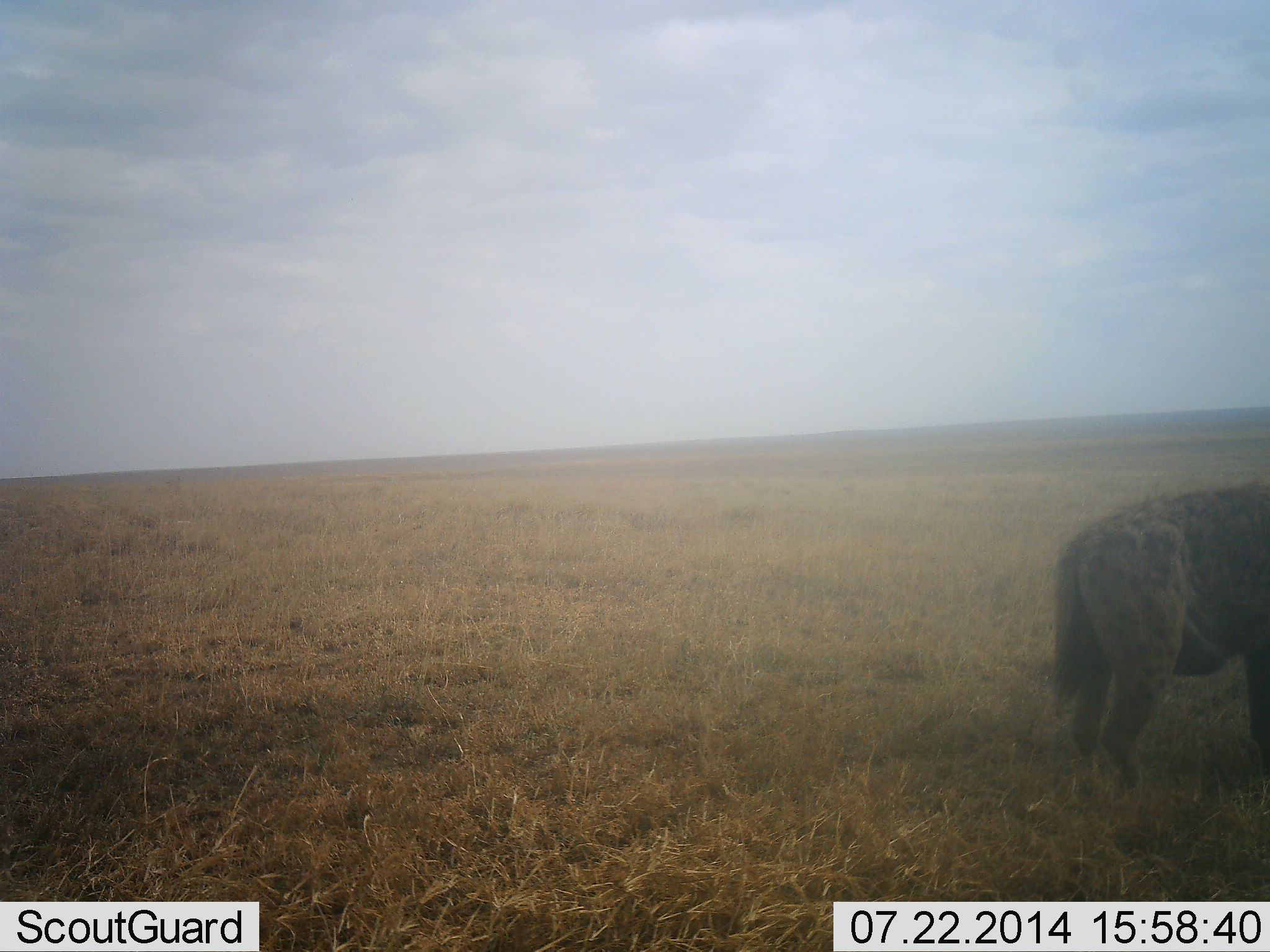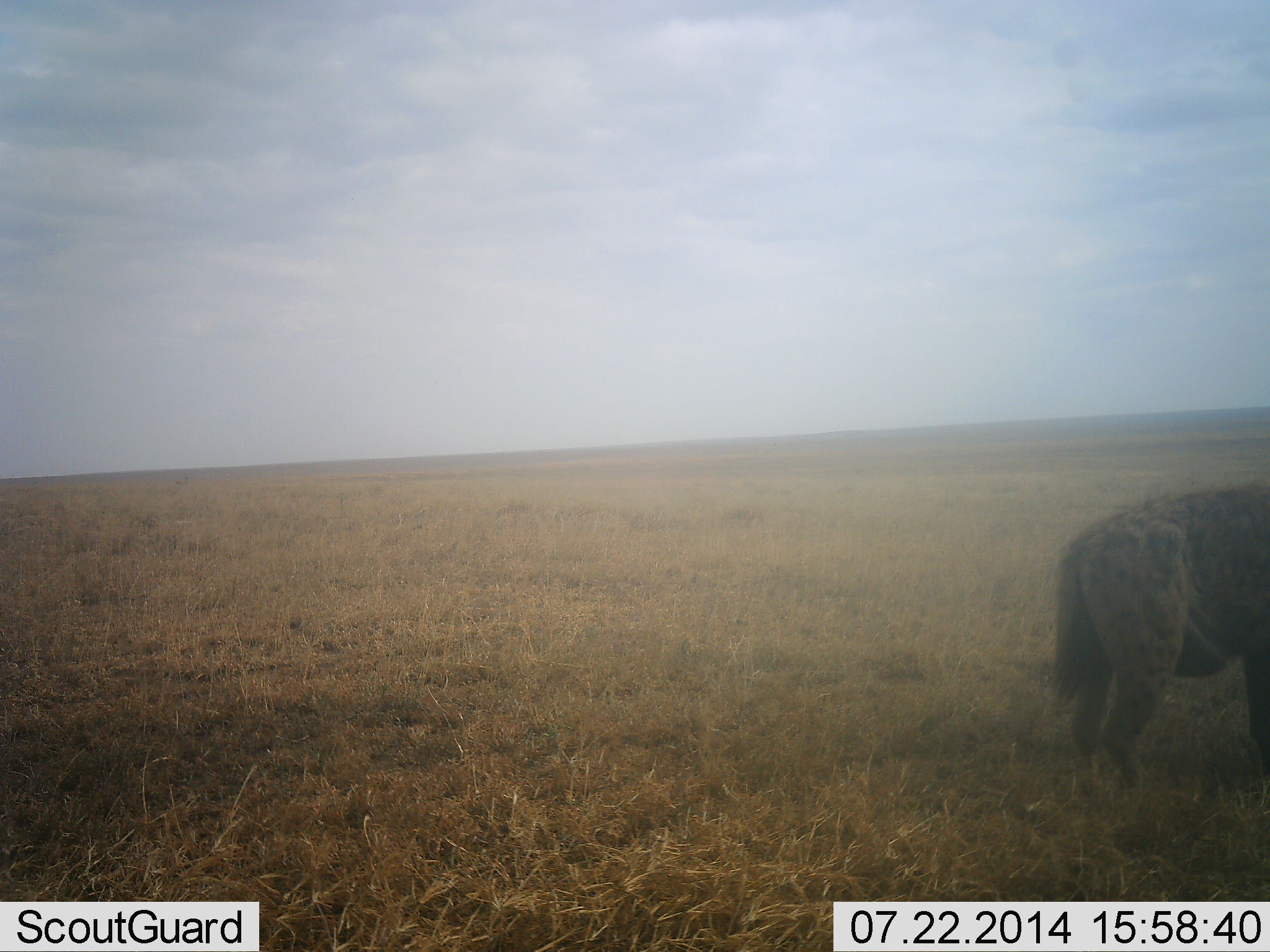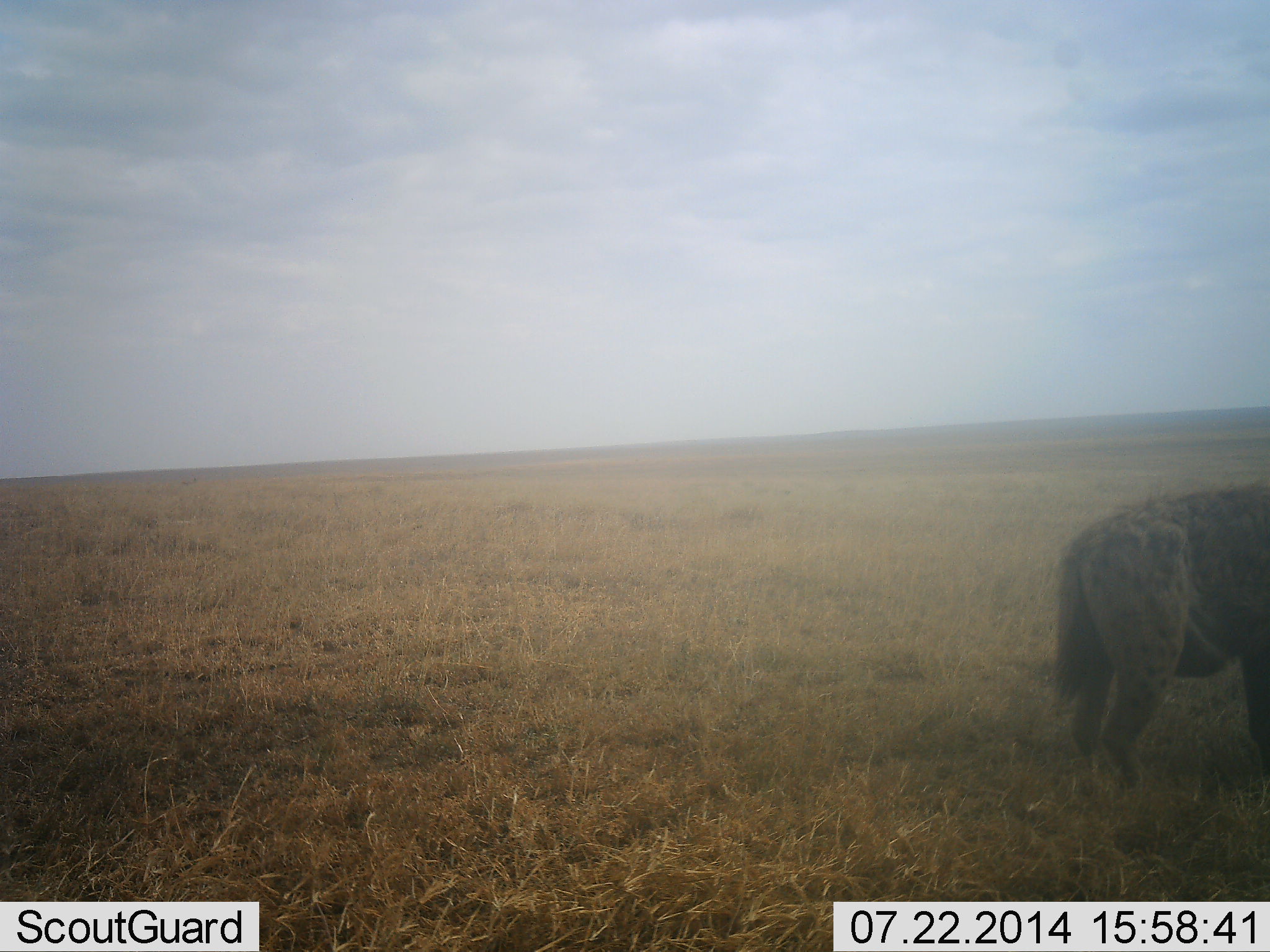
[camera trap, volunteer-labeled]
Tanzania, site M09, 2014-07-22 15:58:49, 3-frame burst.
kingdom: Animalia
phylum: Chordata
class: Mammalia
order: Carnivora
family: Hyaenidae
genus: Crocuta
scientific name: Crocuta crocuta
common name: spotted hyena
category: hyenaspotted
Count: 1.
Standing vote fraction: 90%.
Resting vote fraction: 0%.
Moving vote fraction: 10%.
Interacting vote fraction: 0%.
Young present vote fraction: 0%.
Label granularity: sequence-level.